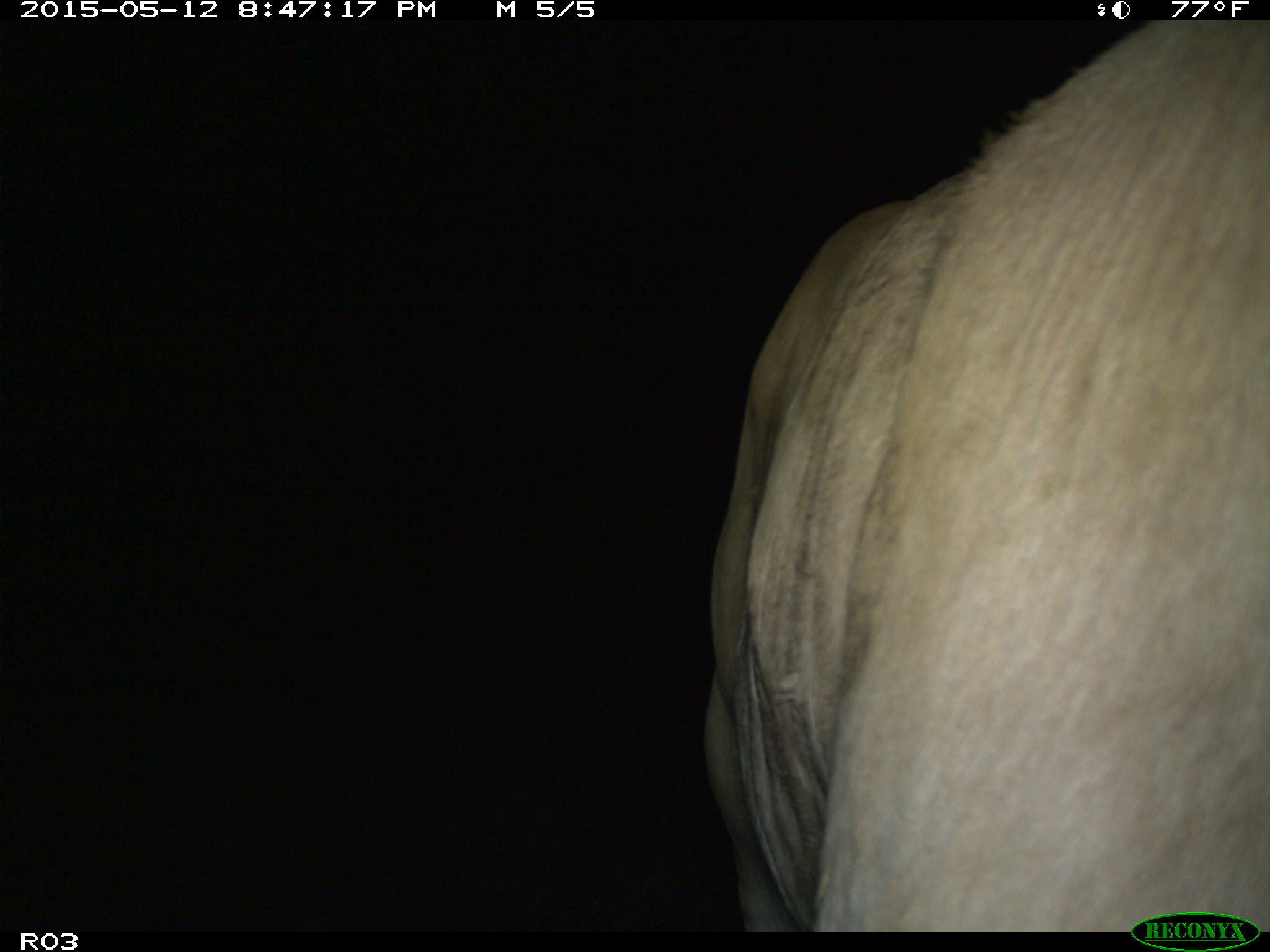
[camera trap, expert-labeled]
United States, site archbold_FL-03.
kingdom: Animalia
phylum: Chordata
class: Mammalia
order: Artiodactyla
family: Bovidae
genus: Bos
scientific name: Bos taurus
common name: domestic cow